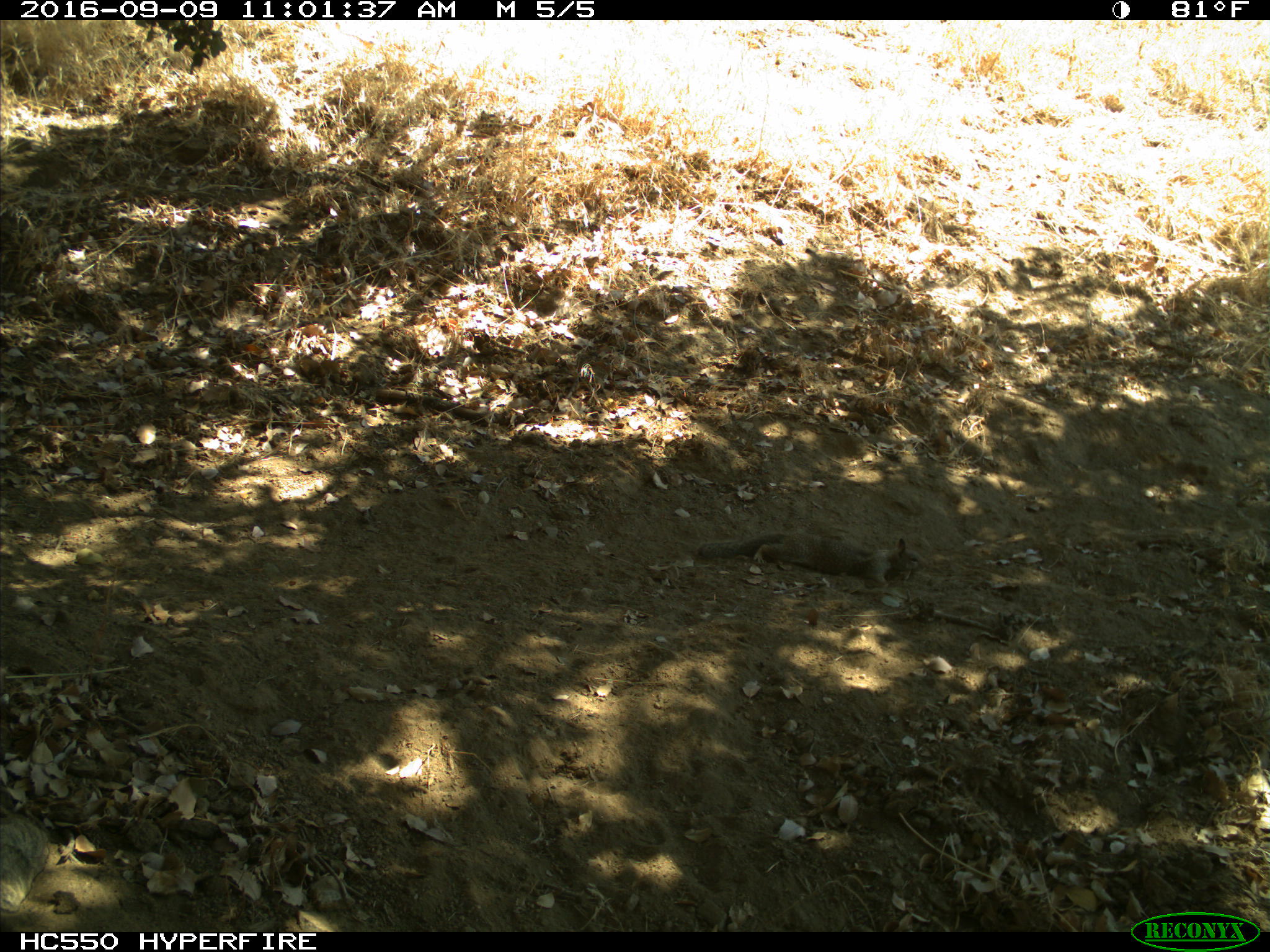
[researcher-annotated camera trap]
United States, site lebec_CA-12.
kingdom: Animalia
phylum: Chordata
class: Mammalia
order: Rodentia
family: Sciuridae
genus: Otospermophilus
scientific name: Otospermophilus beecheyi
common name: california ground squirrel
Otospermophilus beecheyi (california ground squirrel).